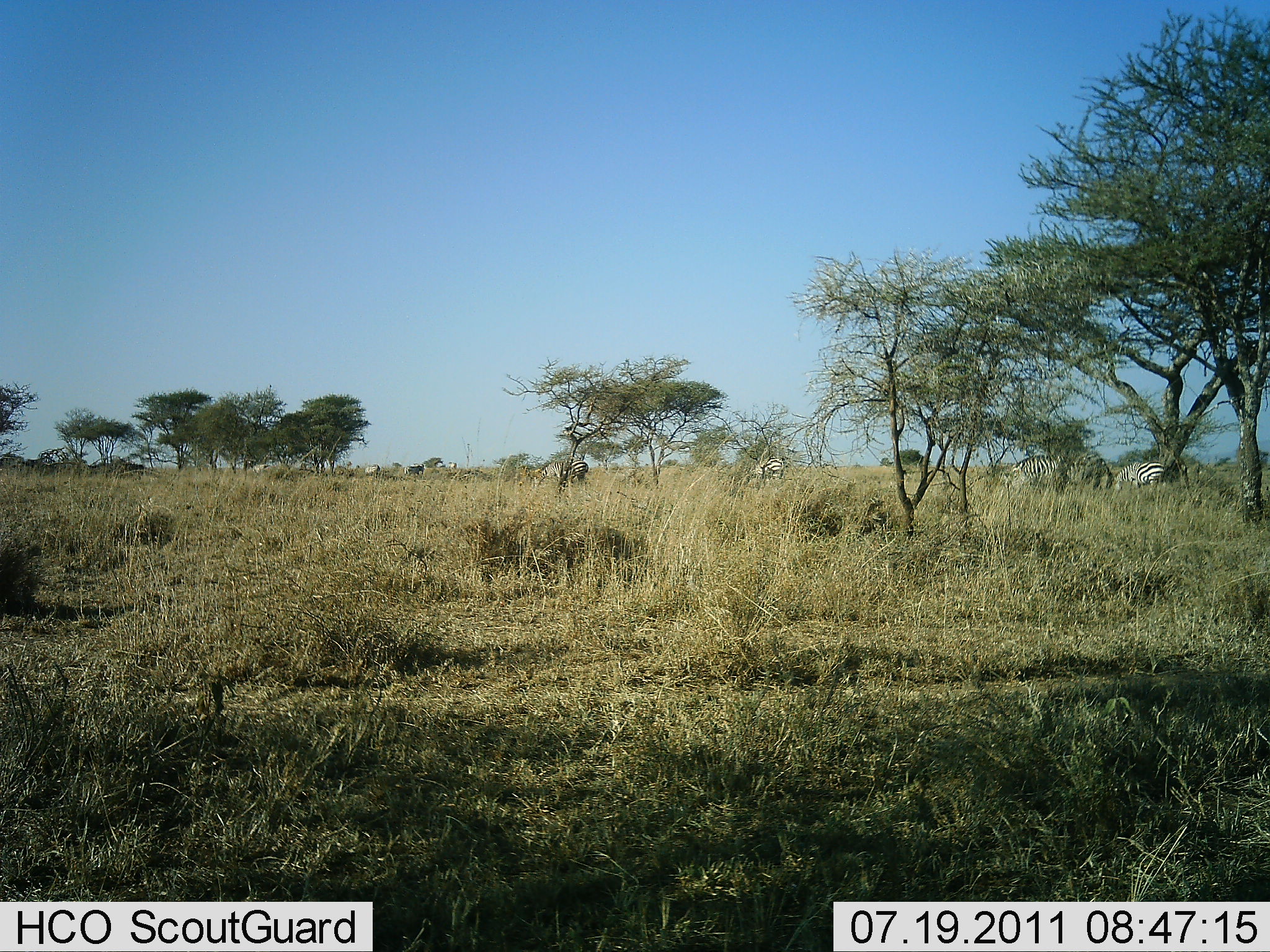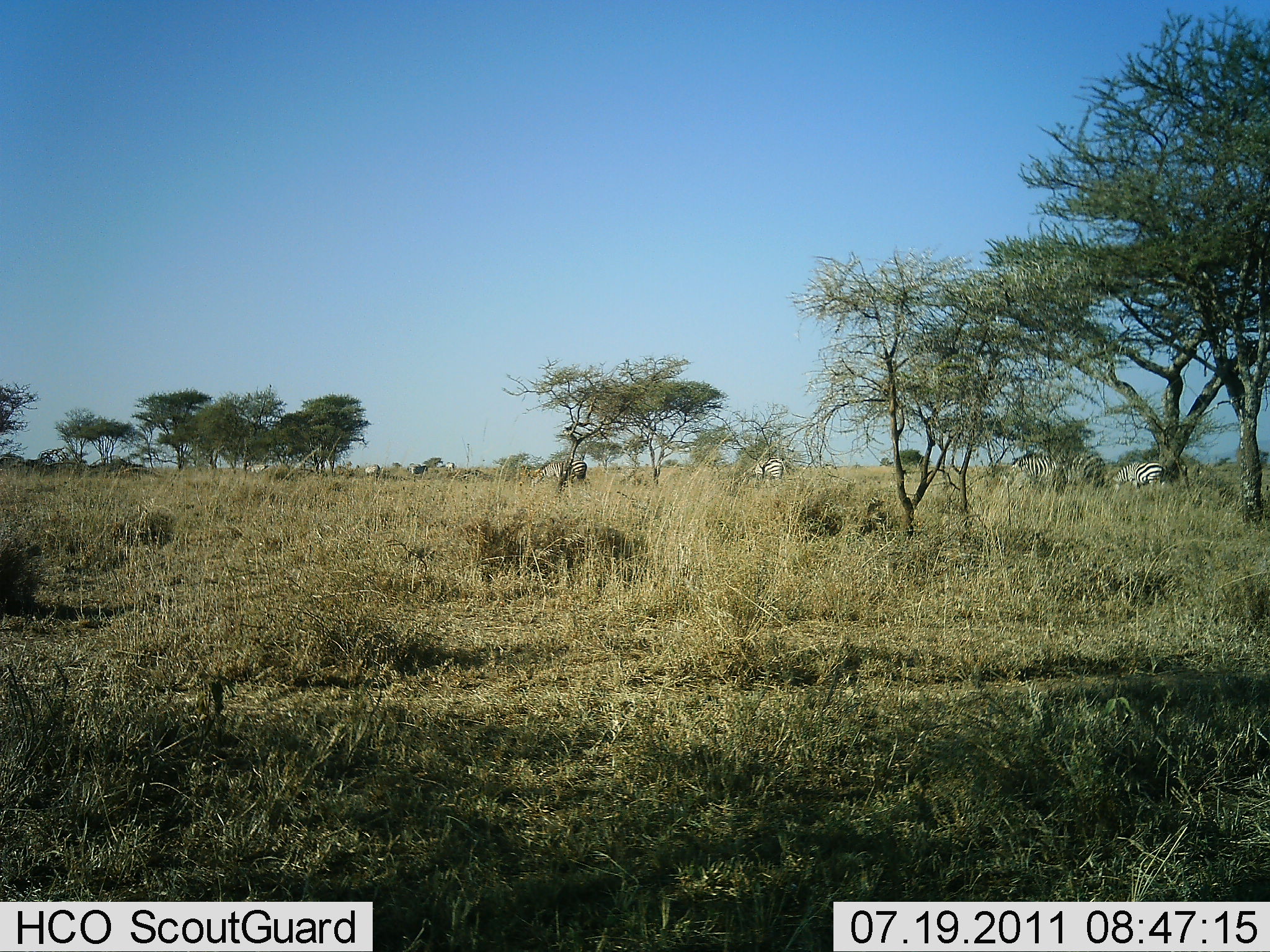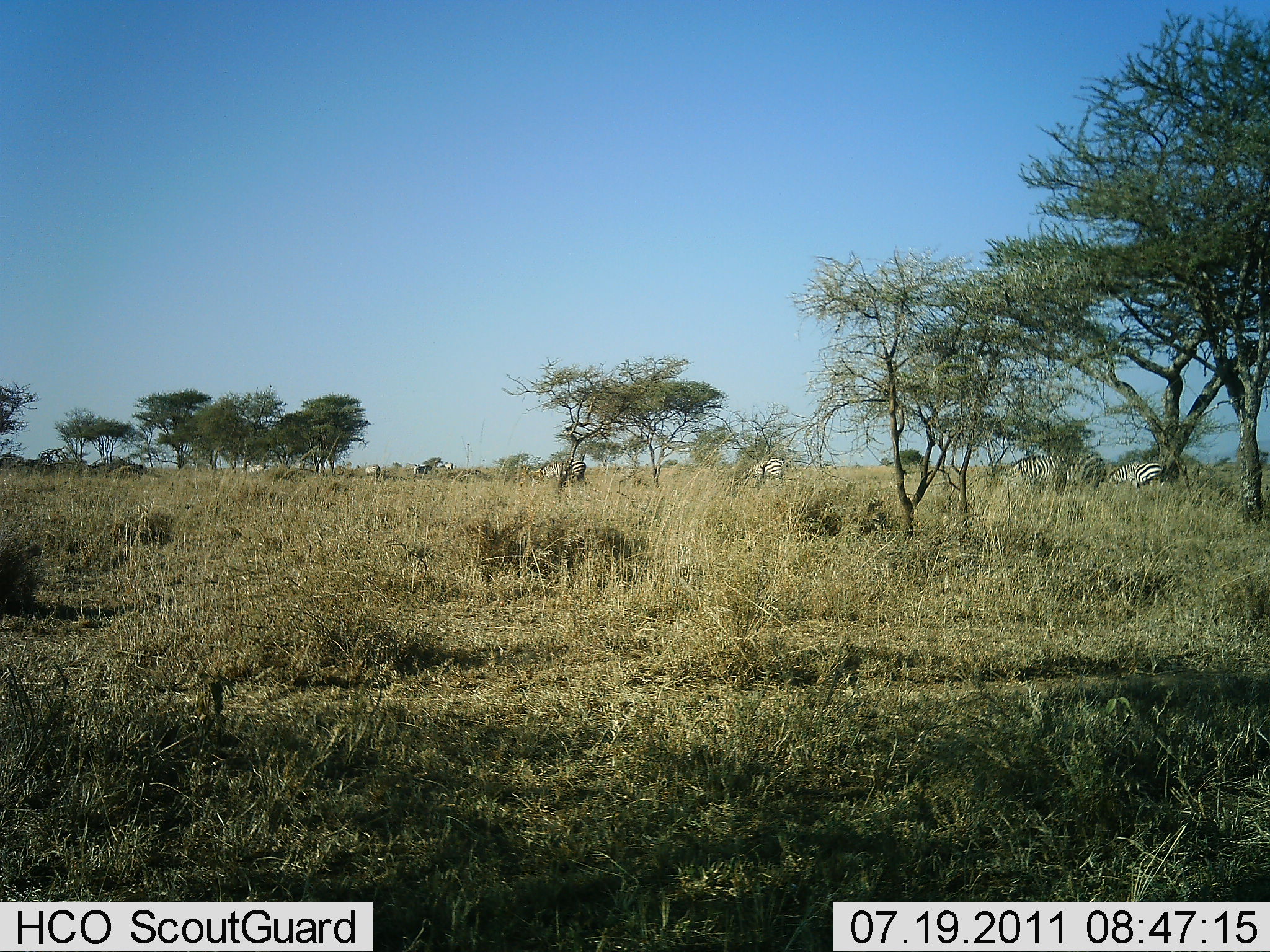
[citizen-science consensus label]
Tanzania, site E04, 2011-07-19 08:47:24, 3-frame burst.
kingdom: Animalia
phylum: Chordata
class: Mammalia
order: Perissodactyla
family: Equidae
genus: Equus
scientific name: Equus quagga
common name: plains zebra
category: zebra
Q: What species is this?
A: Zebra (plains zebra) (Equus quagga).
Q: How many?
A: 6.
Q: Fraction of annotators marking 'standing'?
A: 30%.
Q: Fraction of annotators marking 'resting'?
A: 0%.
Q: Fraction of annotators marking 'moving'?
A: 20%.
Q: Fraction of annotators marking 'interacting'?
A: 0%.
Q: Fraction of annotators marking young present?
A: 0%.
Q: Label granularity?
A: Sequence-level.